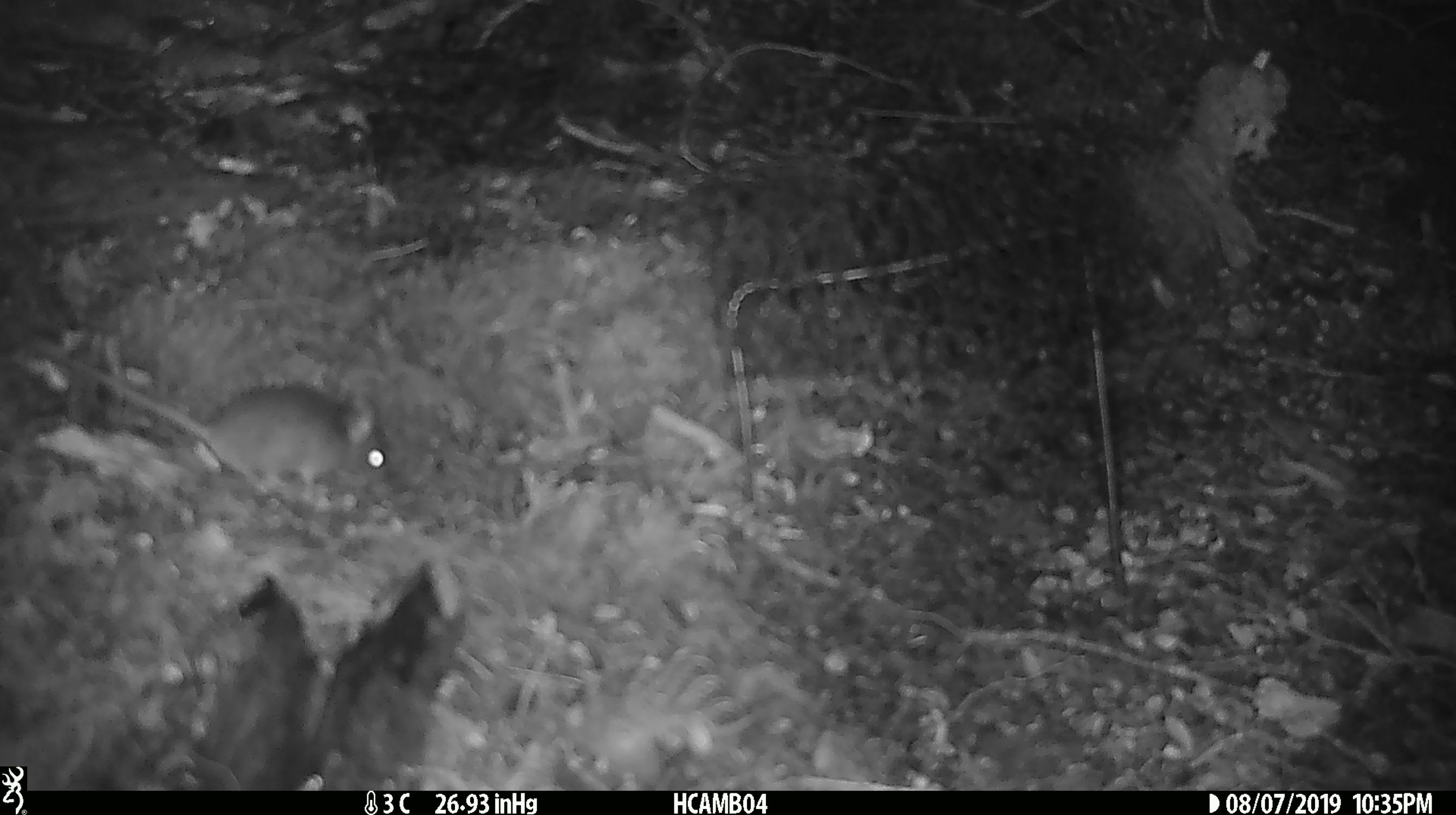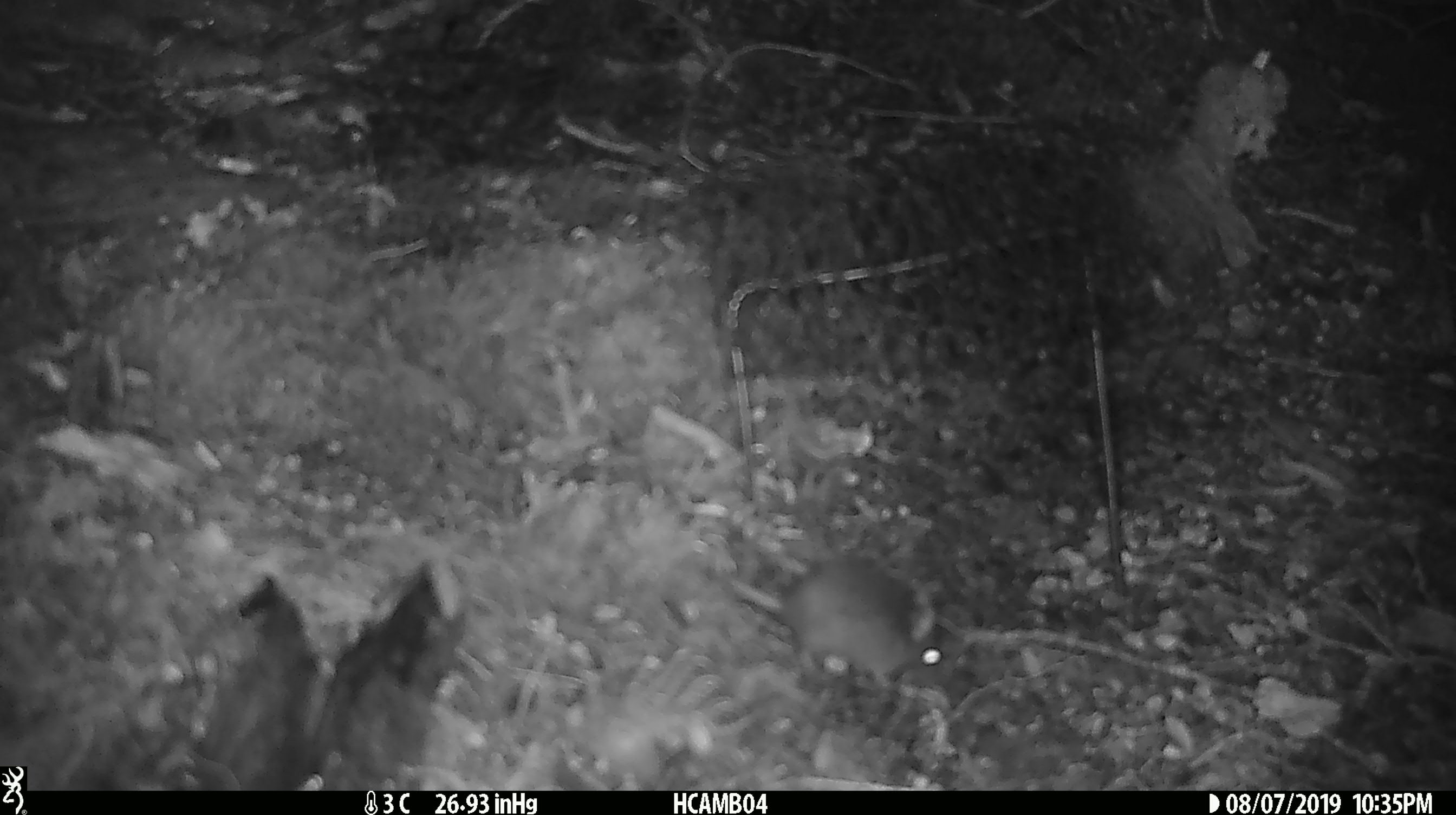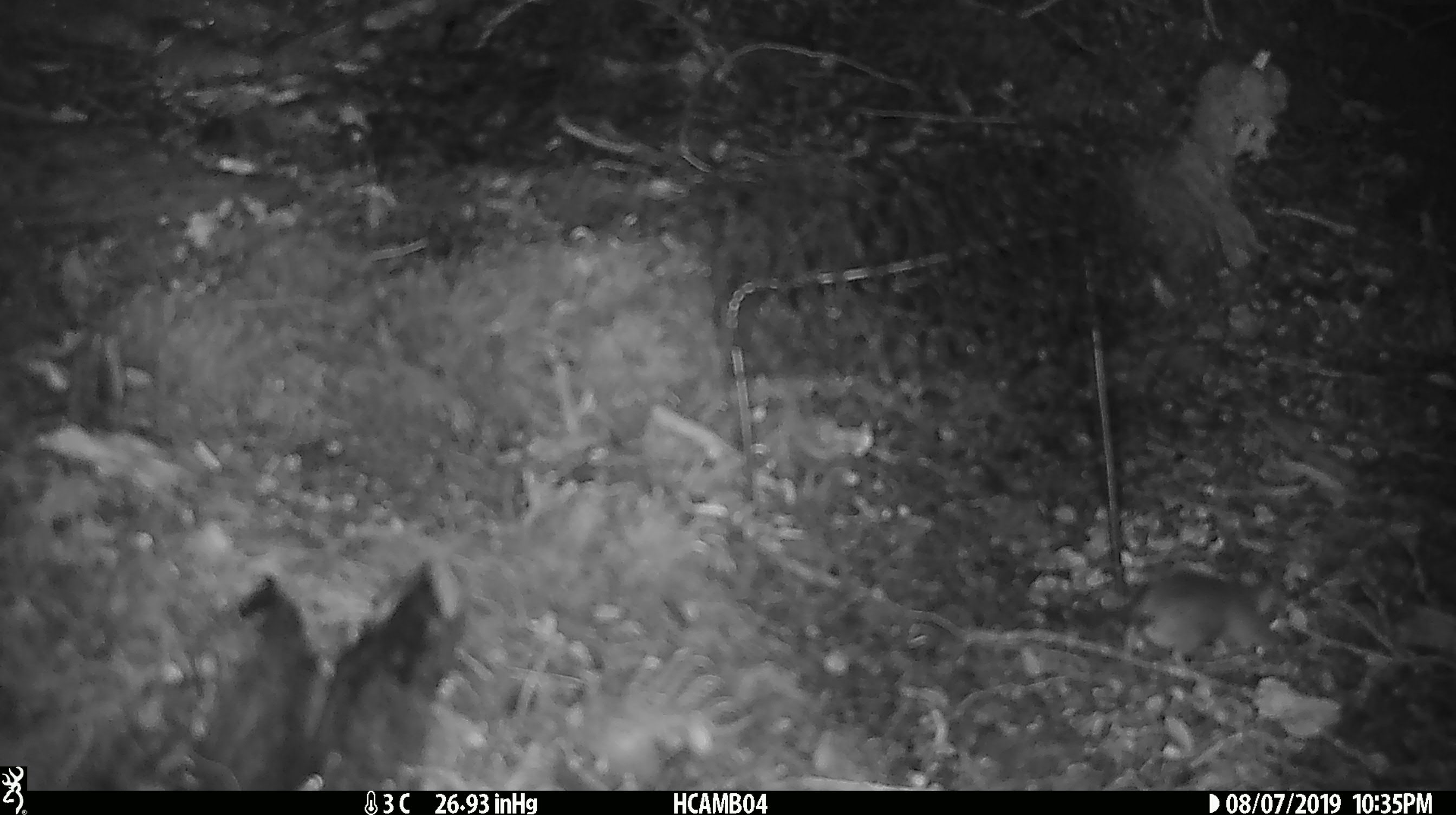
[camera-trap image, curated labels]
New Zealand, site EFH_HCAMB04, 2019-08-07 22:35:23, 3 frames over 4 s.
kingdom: Animalia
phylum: Chordata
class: Mammalia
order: Rodentia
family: Muridae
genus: Mus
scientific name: Mus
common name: mouse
Mouse (Mus).